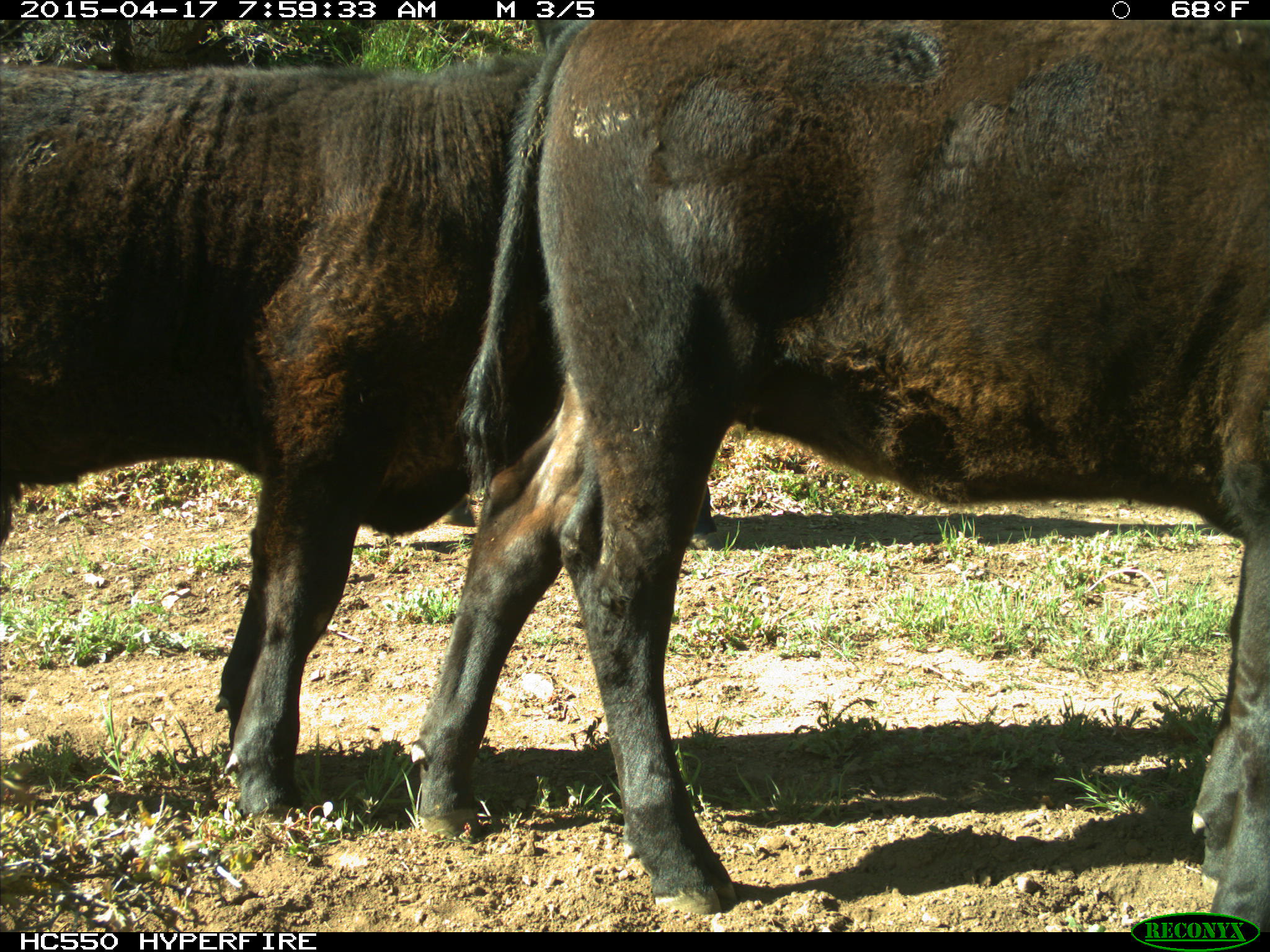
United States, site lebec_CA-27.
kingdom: Animalia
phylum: Chordata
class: Mammalia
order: Artiodactyla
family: Bovidae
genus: Bos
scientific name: Bos taurus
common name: domestic cow